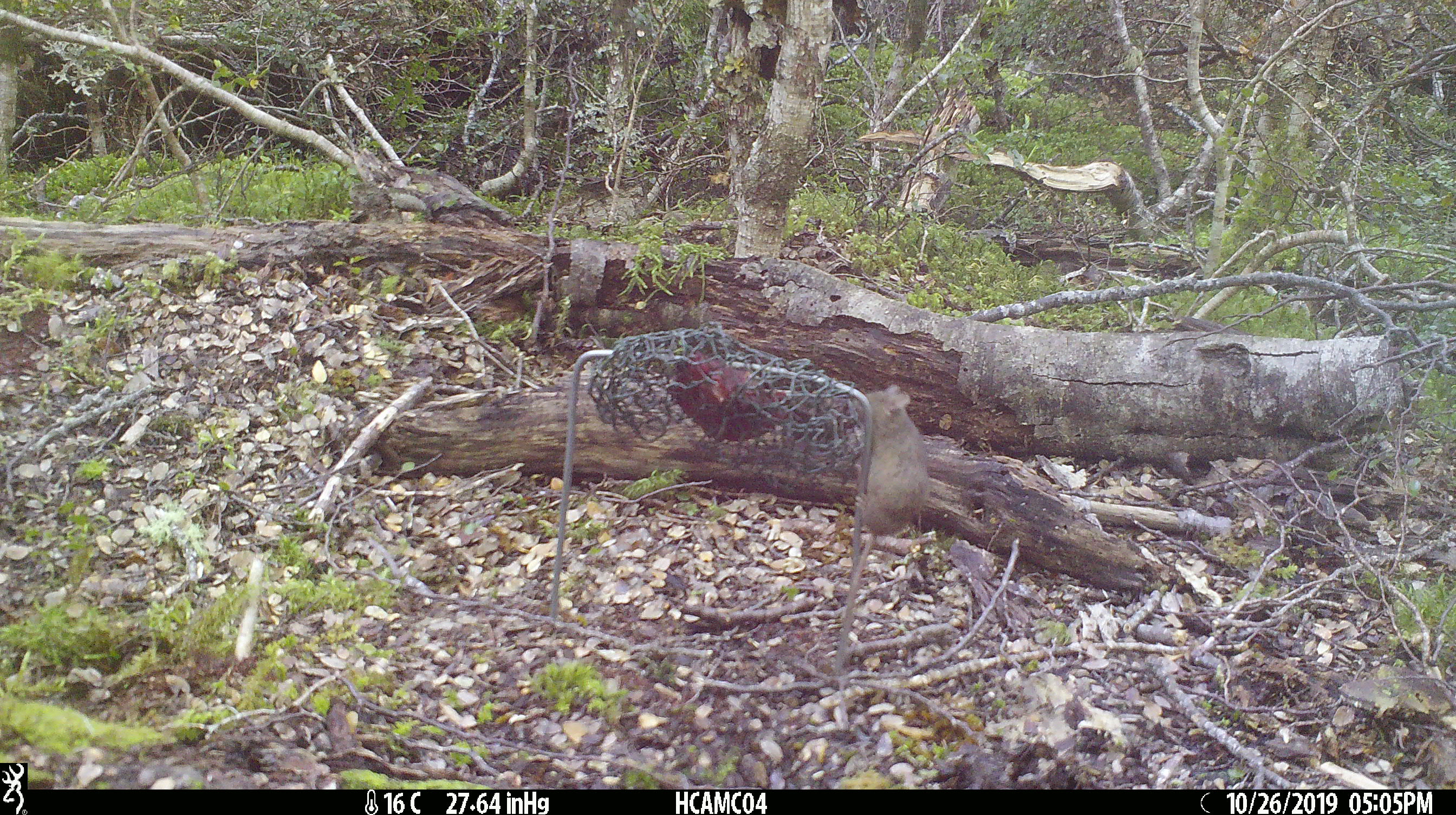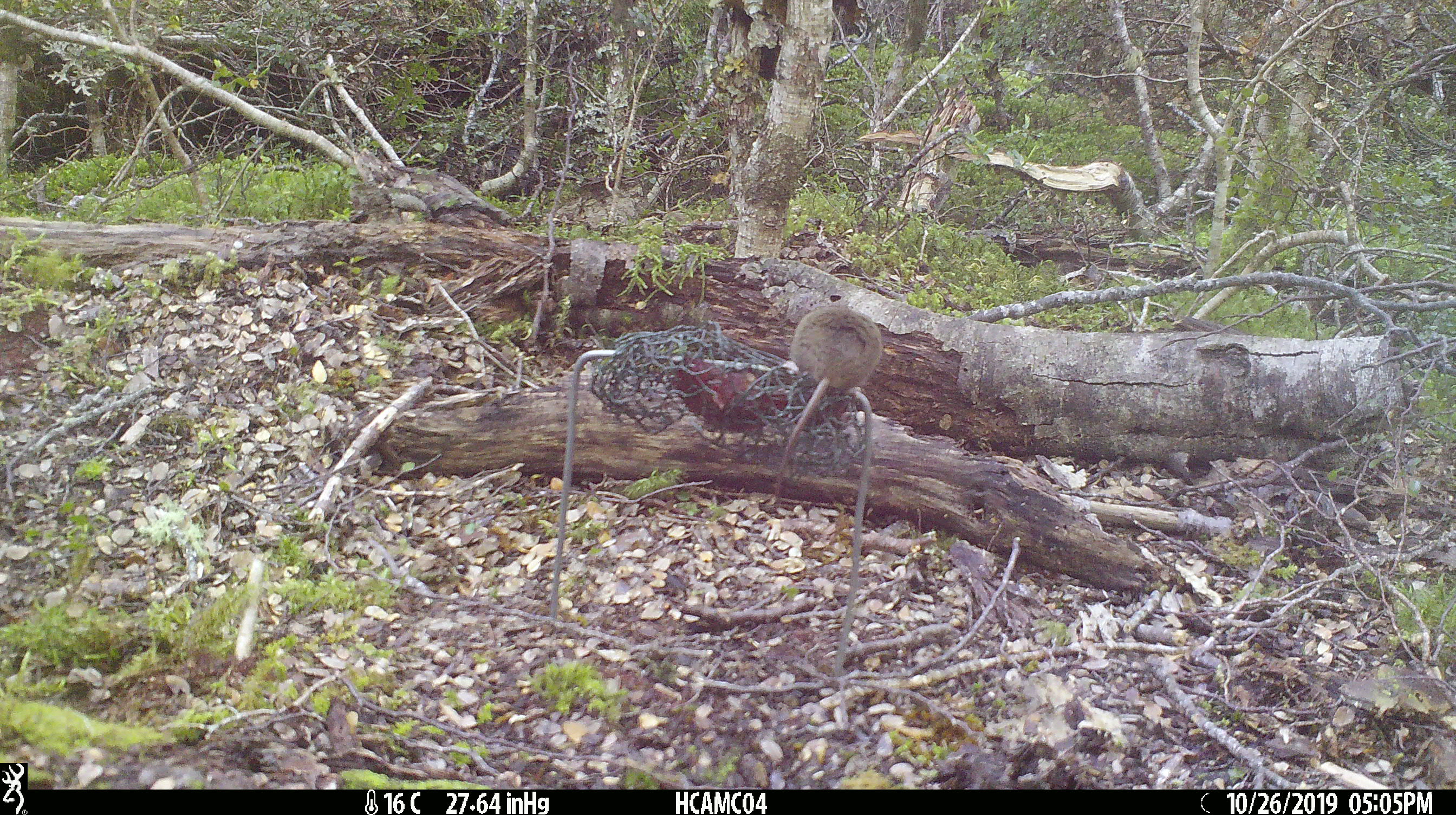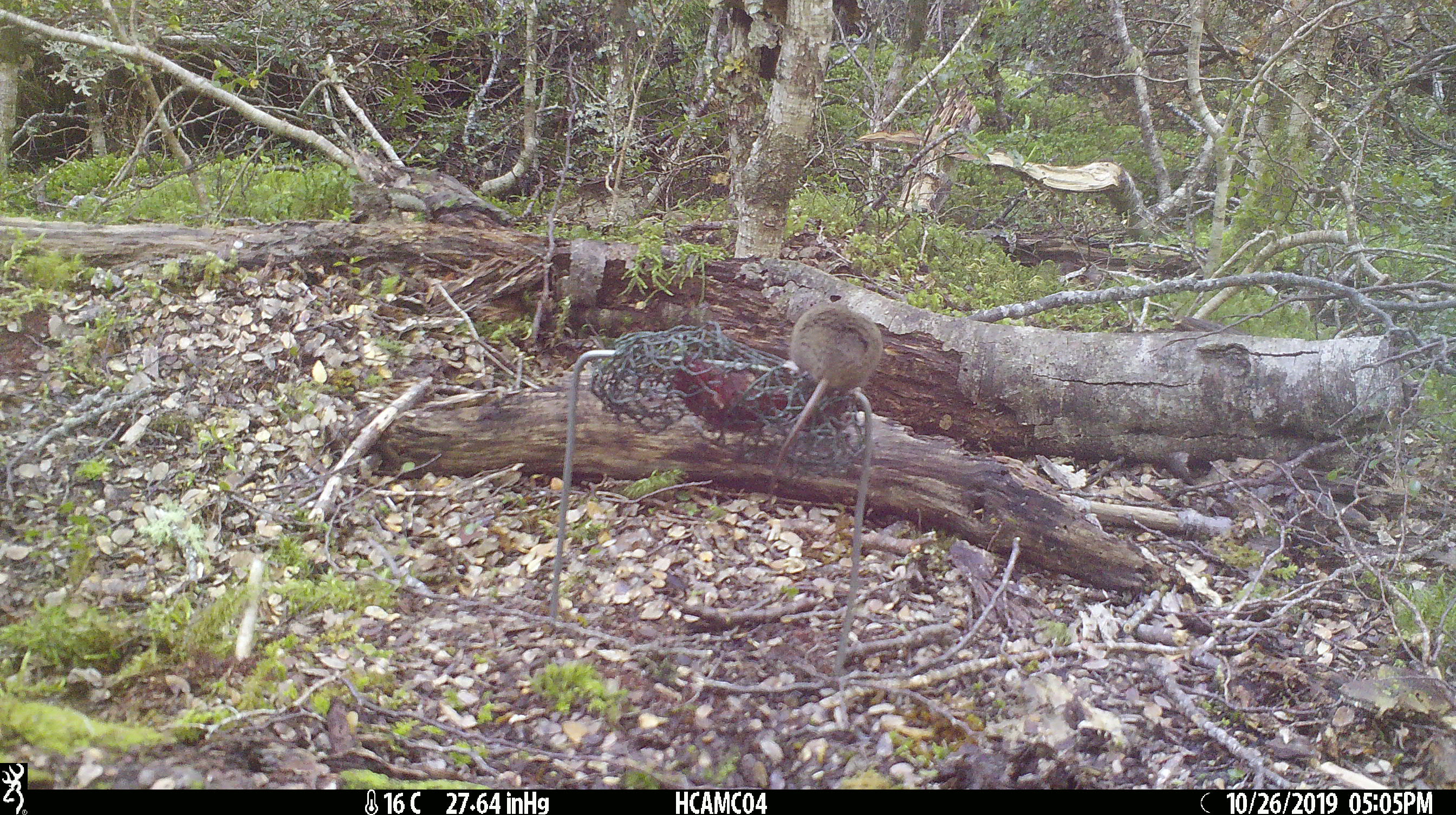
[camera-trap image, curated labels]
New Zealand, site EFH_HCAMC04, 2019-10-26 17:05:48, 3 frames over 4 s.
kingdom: Animalia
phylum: Chordata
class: Mammalia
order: Rodentia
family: Muridae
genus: Mus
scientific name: Mus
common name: mouse